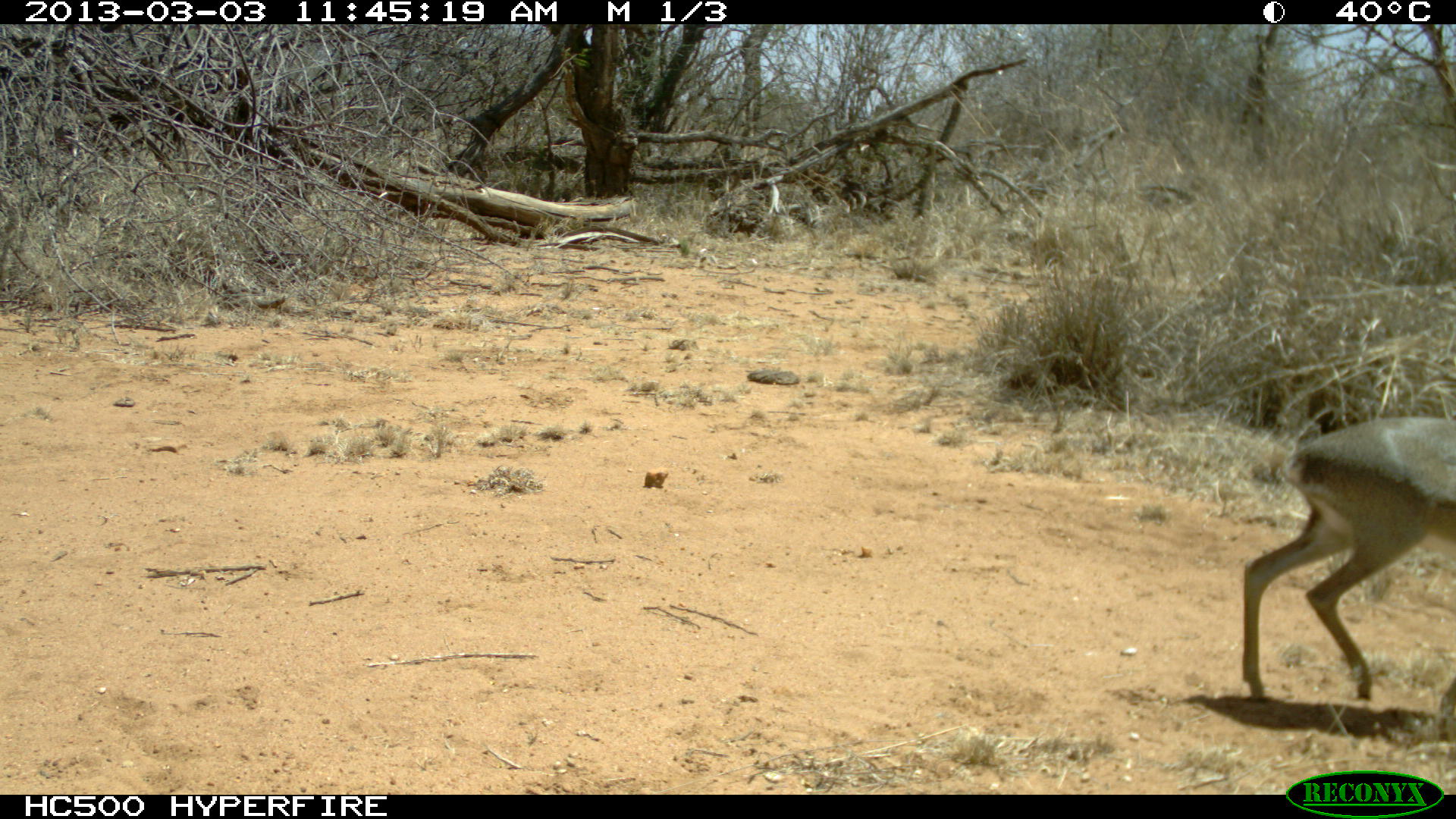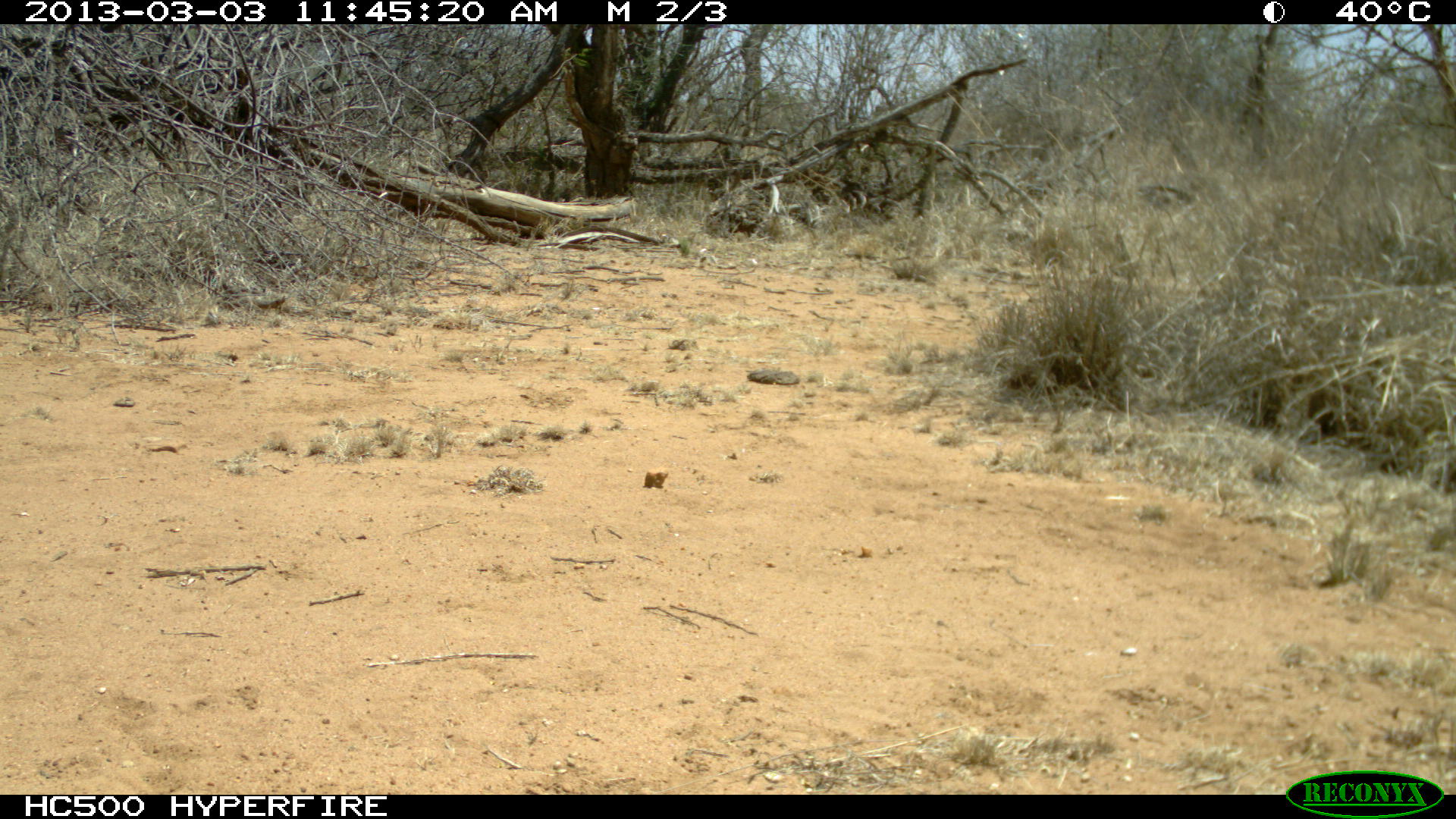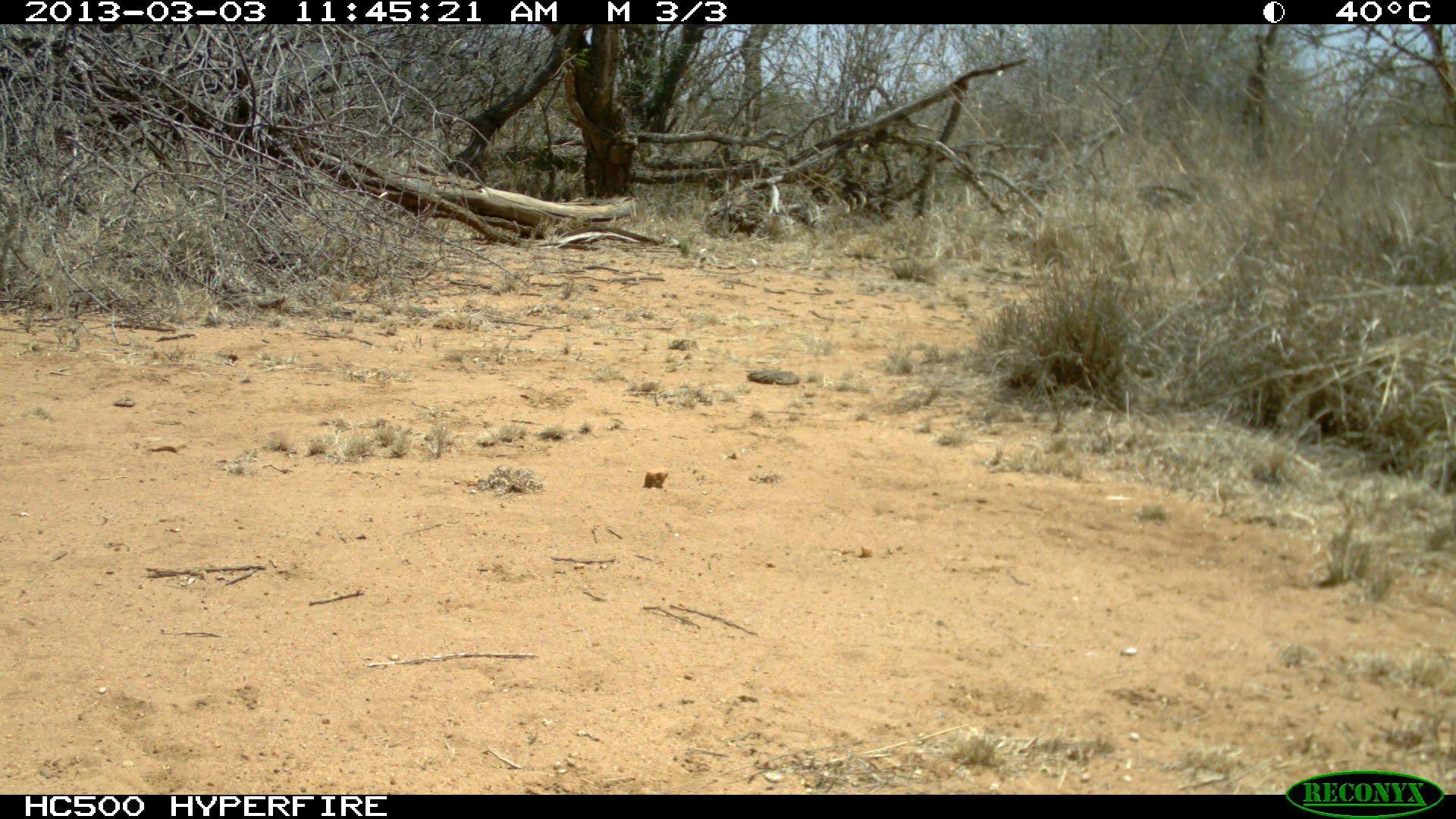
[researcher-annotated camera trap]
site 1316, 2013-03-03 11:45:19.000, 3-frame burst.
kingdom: Animalia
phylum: Chordata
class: Mammalia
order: Artiodactyla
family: Bovidae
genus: Madoqua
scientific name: Madoqua guentheri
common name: günther's dik-dik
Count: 1.